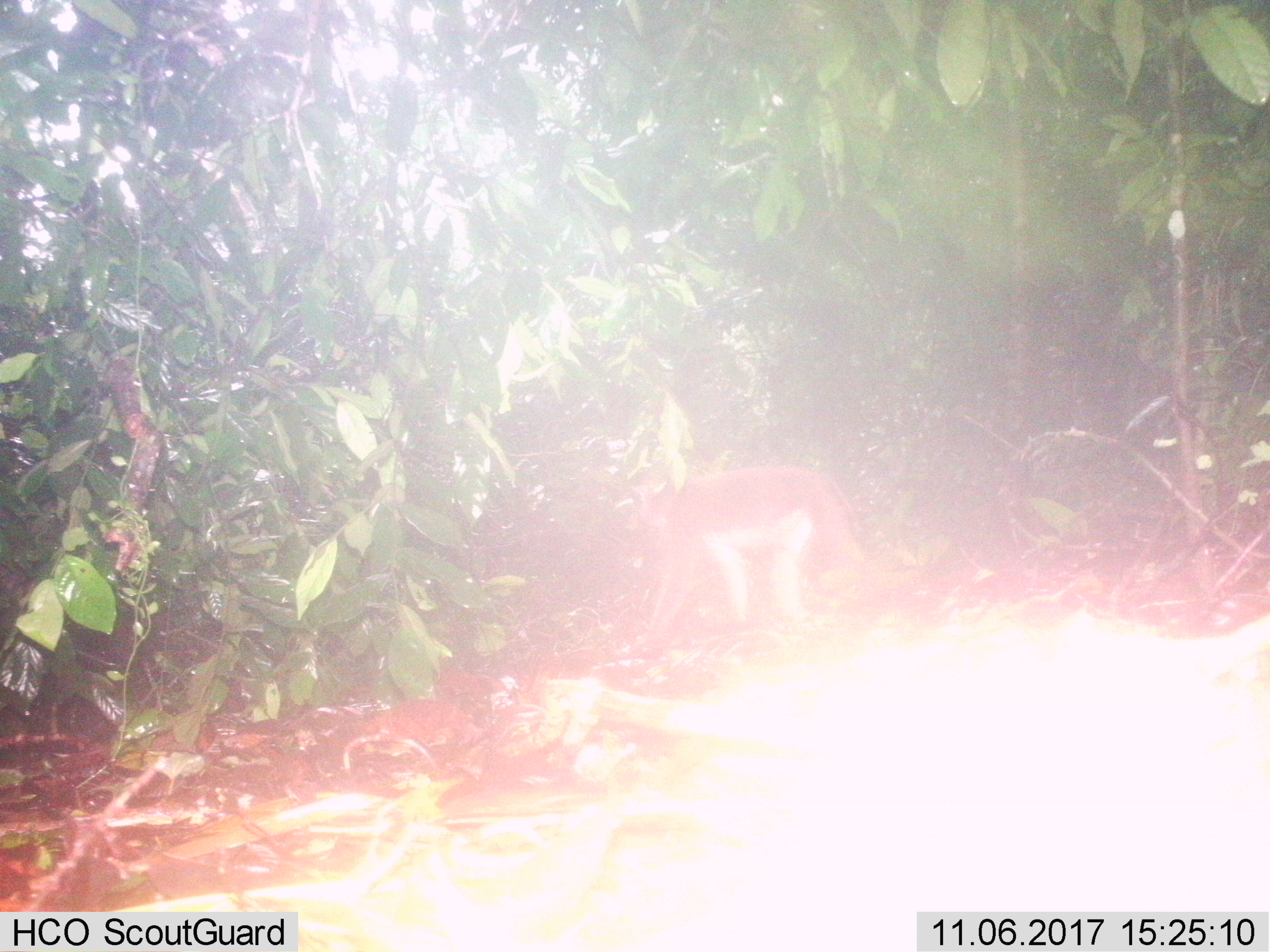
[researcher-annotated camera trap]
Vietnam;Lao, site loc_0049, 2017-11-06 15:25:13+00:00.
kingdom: Animalia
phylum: Chordata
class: Mammalia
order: Primates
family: Cercopithecidae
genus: Macaca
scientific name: Macaca nemestrina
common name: pig-tailed macaque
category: pig tailed macaque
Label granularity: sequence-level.